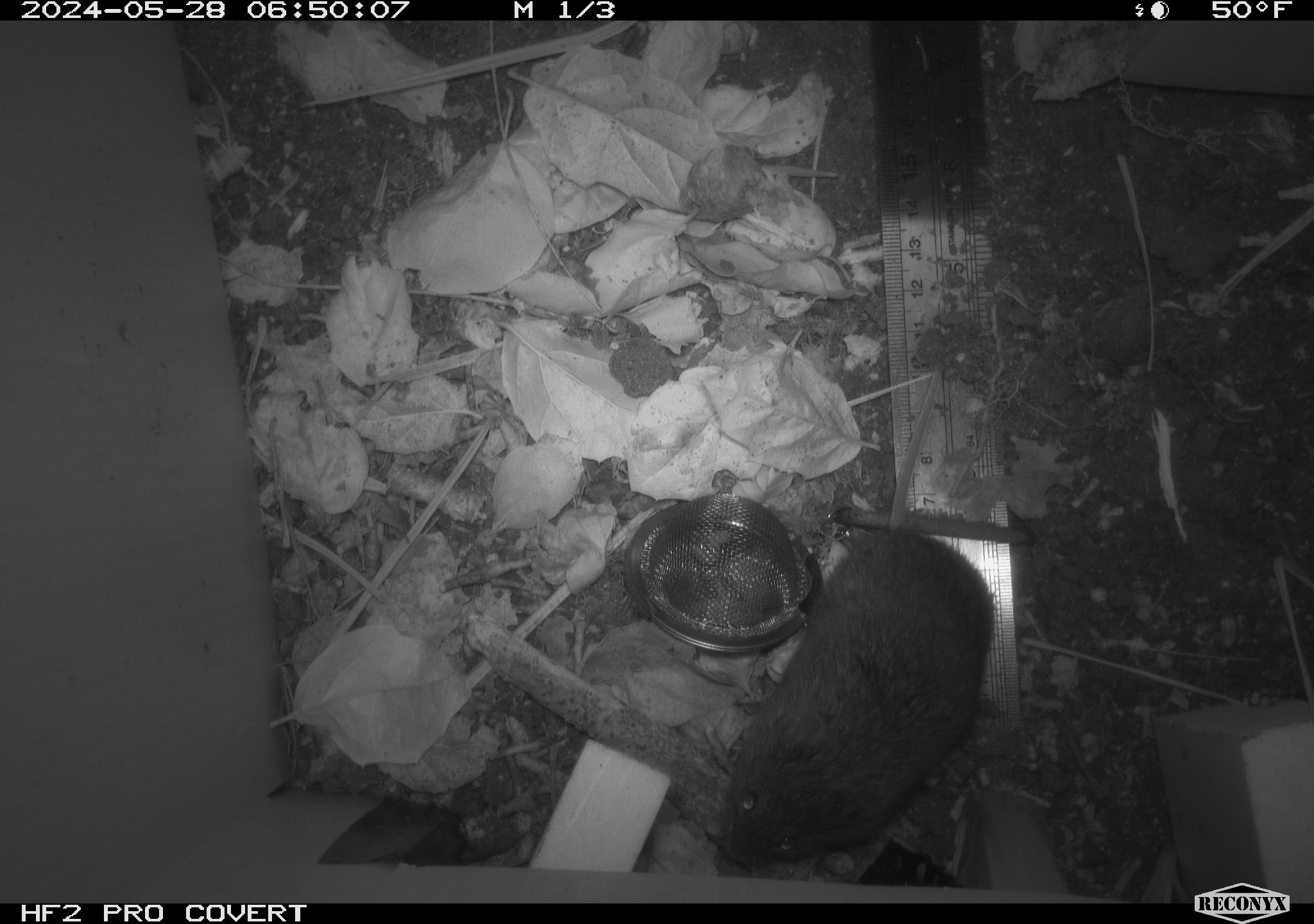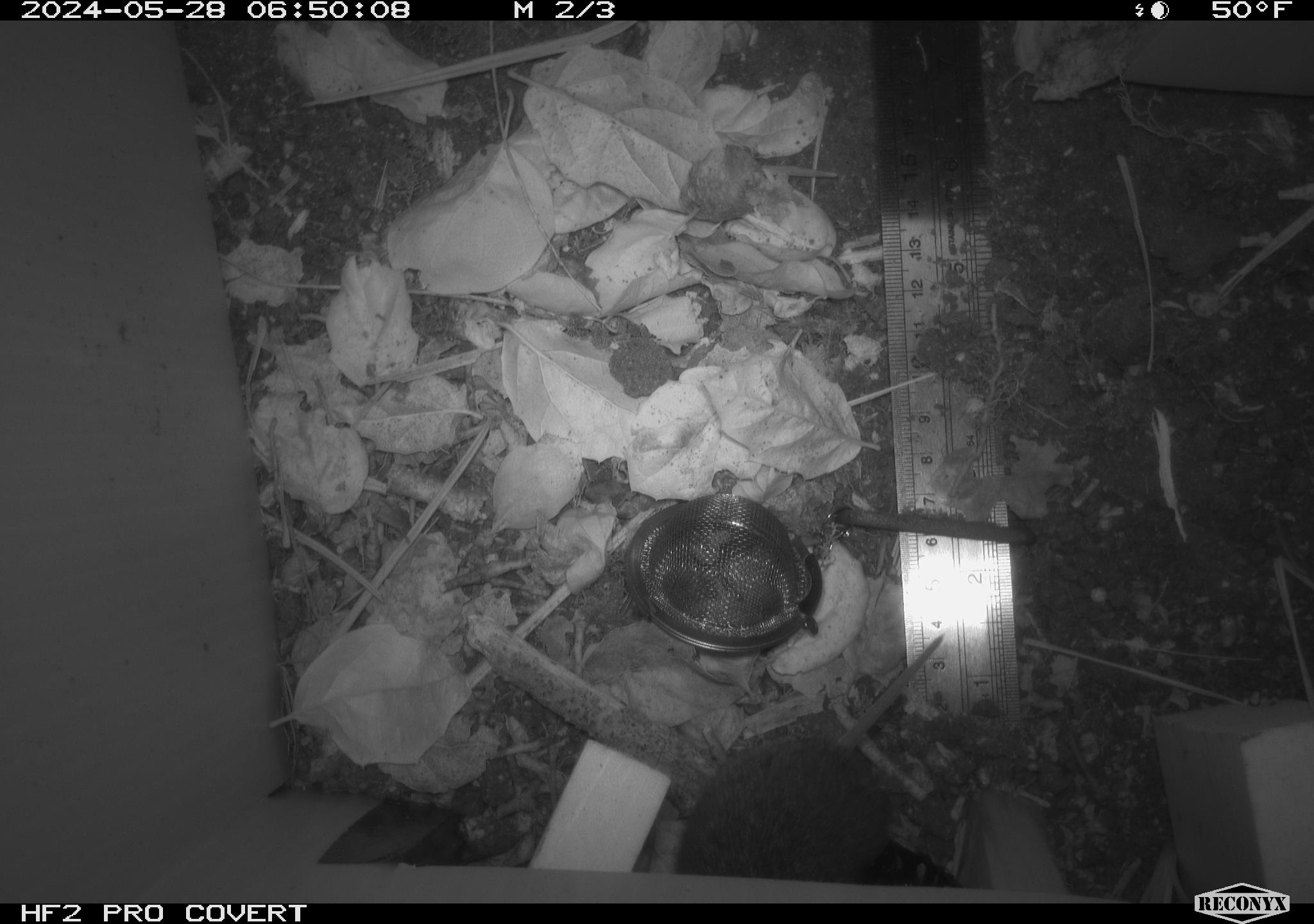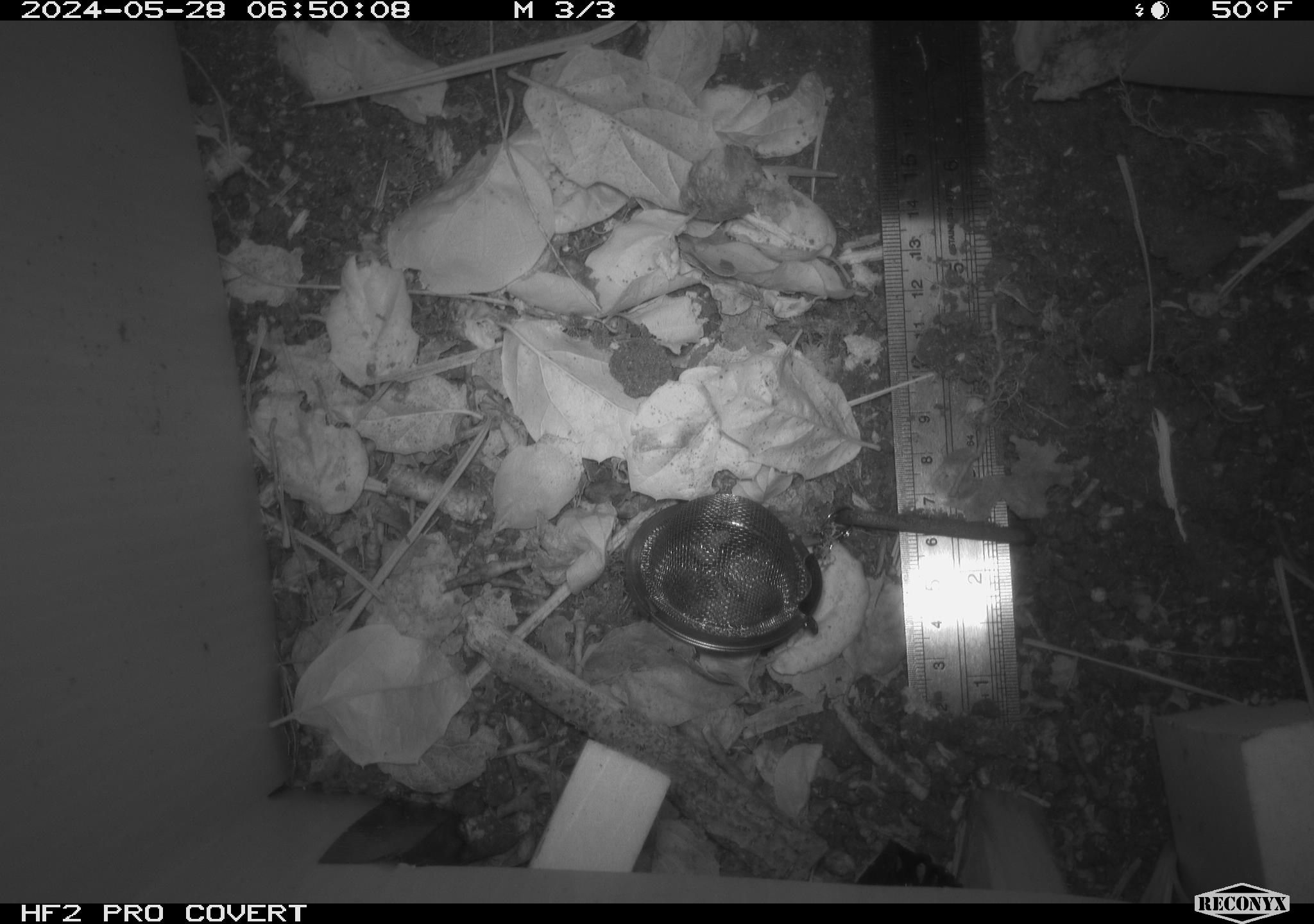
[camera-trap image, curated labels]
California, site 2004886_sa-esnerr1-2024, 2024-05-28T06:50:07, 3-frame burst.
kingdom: Animalia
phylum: Chordata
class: Mammalia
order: Rodentia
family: Cricetidae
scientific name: Cricetidae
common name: hamsters, voles, lemmings, and allies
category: cricetidae family